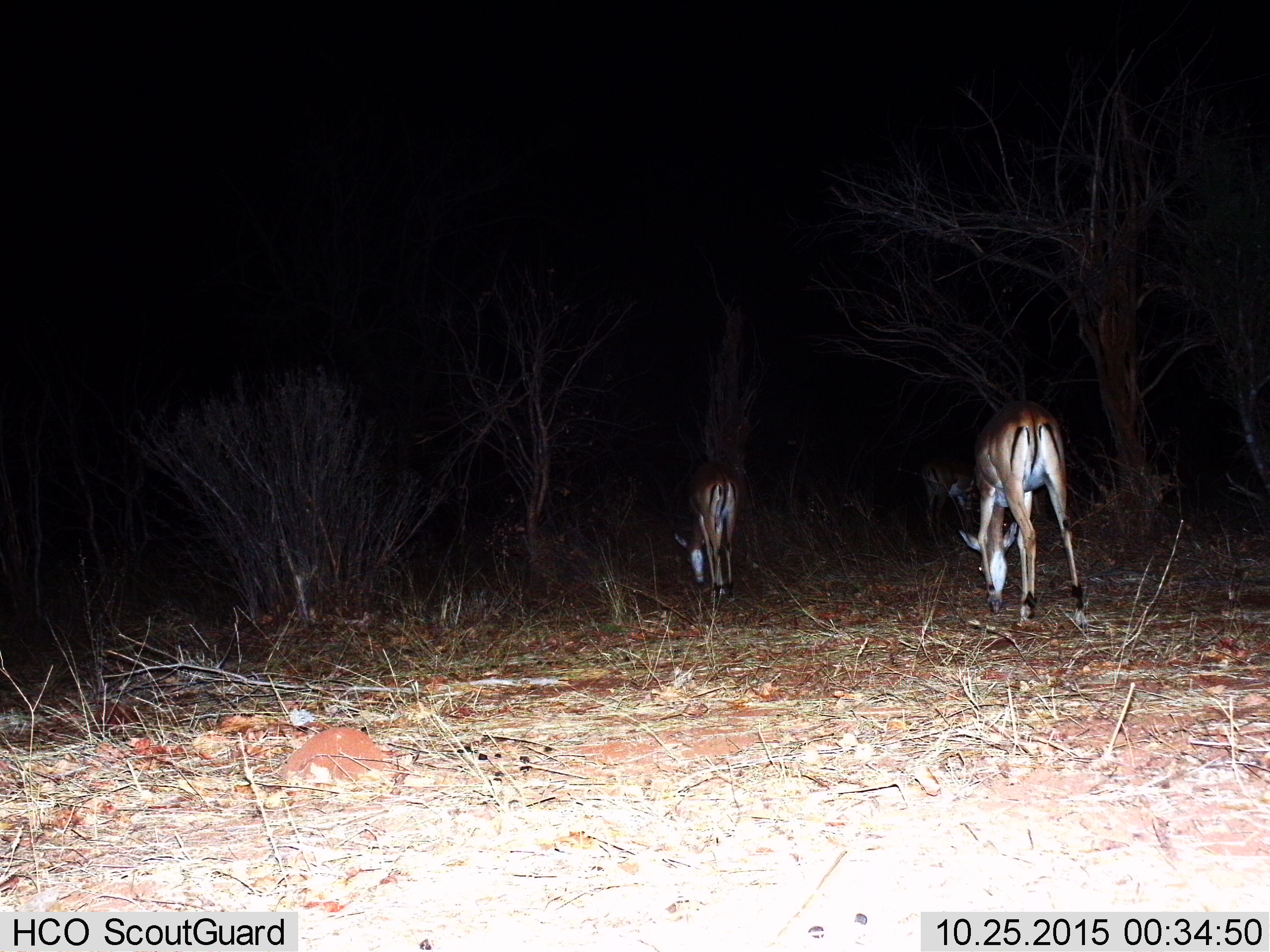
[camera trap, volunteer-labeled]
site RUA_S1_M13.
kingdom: Animalia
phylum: Chordata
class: Mammalia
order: Artiodactyla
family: Bovidae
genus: Aepyceros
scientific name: Aepyceros melampus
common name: impala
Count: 3.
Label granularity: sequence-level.